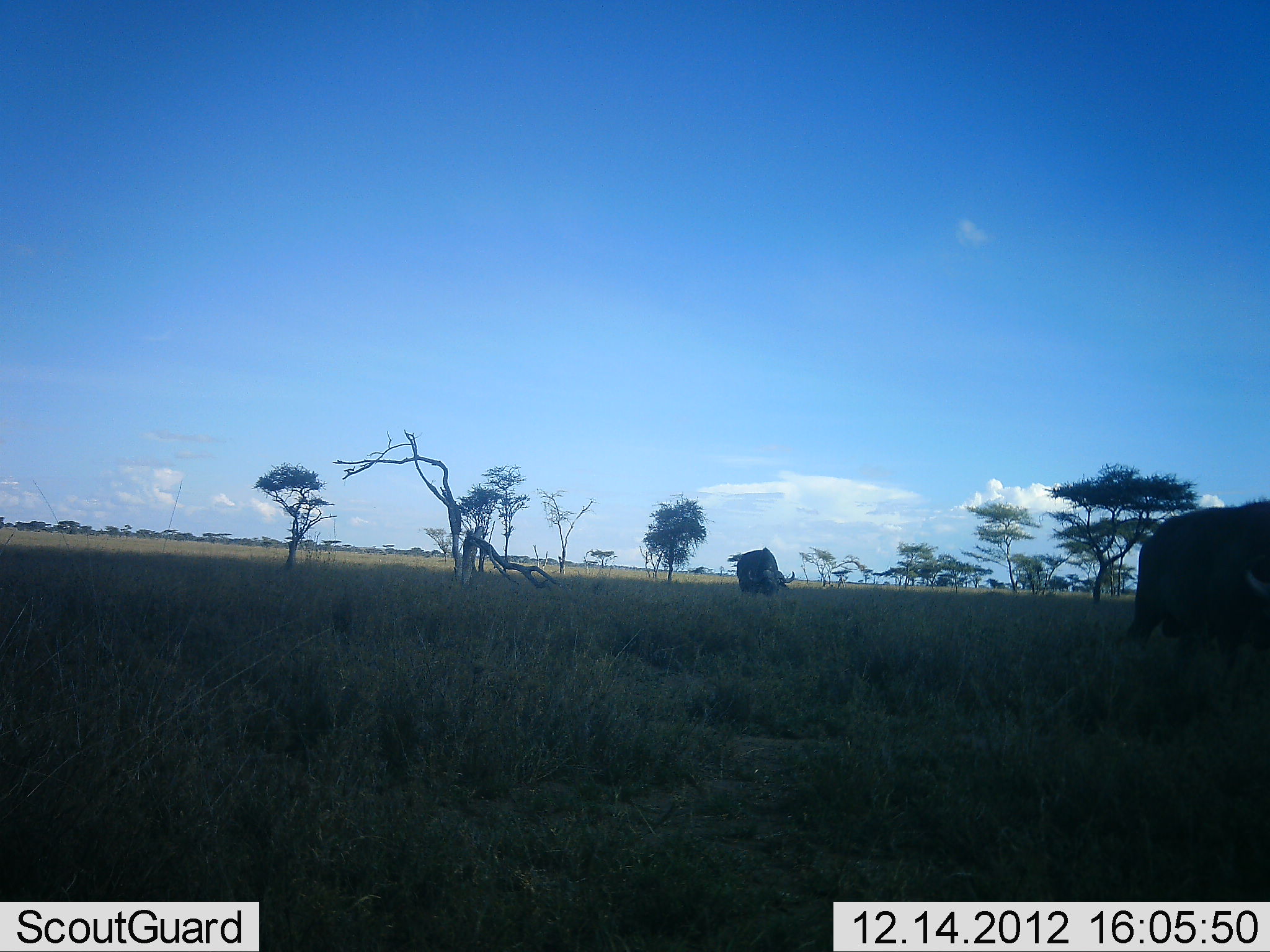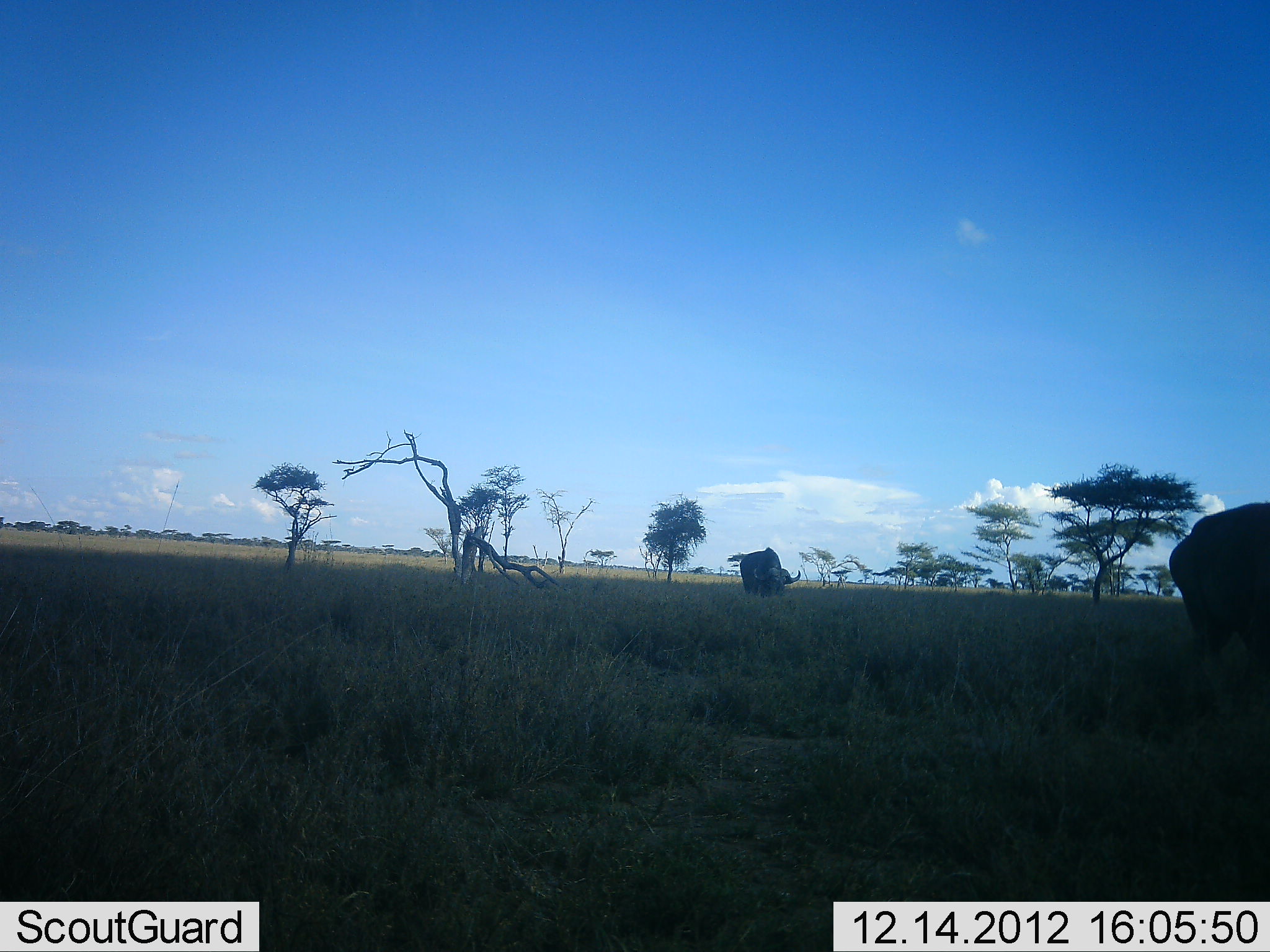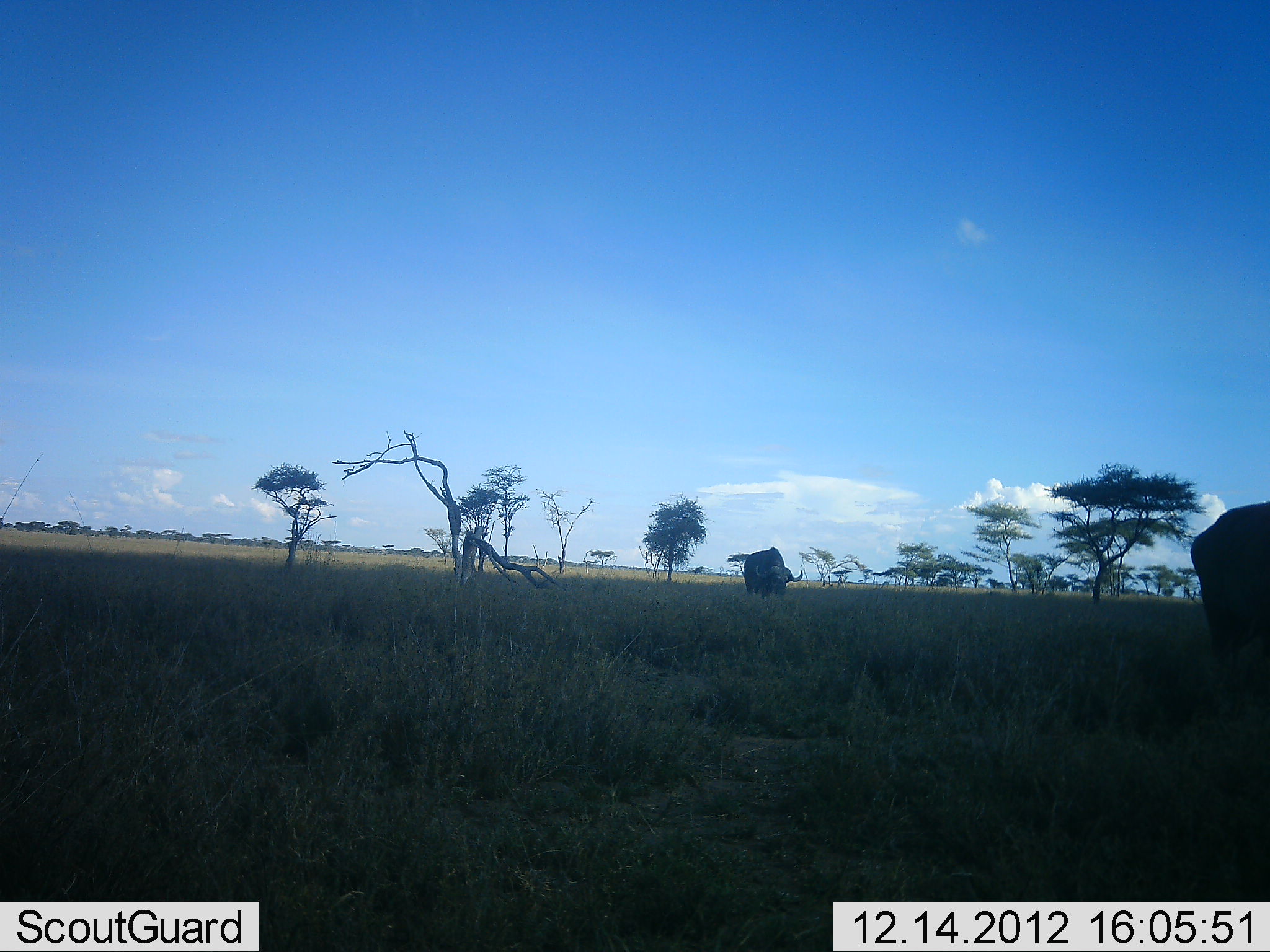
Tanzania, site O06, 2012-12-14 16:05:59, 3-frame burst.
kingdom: Animalia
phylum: Chordata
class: Mammalia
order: Artiodactyla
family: Bovidae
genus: Syncerus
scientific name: Syncerus caffer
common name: cape buffalo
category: buffalo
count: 2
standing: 27%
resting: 0%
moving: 64%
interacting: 0%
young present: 0%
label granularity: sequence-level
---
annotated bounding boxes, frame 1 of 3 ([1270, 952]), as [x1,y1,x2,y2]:
animal: [1122,500,1270,662]; [737,547,795,599]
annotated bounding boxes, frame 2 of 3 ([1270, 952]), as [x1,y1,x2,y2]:
animal: [1166,502,1270,663]; [738,548,802,599]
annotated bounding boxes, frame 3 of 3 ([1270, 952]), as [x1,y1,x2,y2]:
animal: [1191,499,1270,679]; [742,547,804,599]